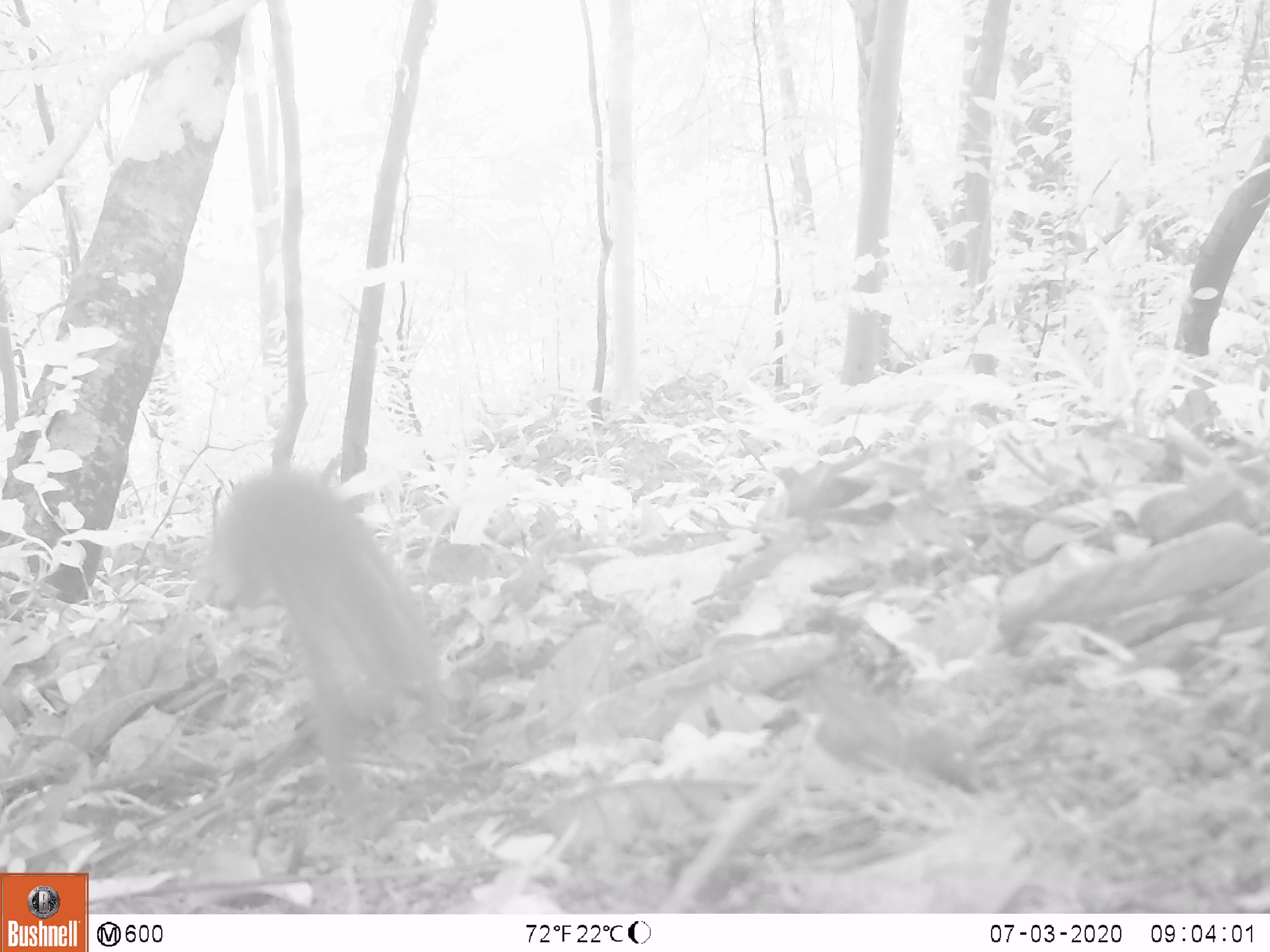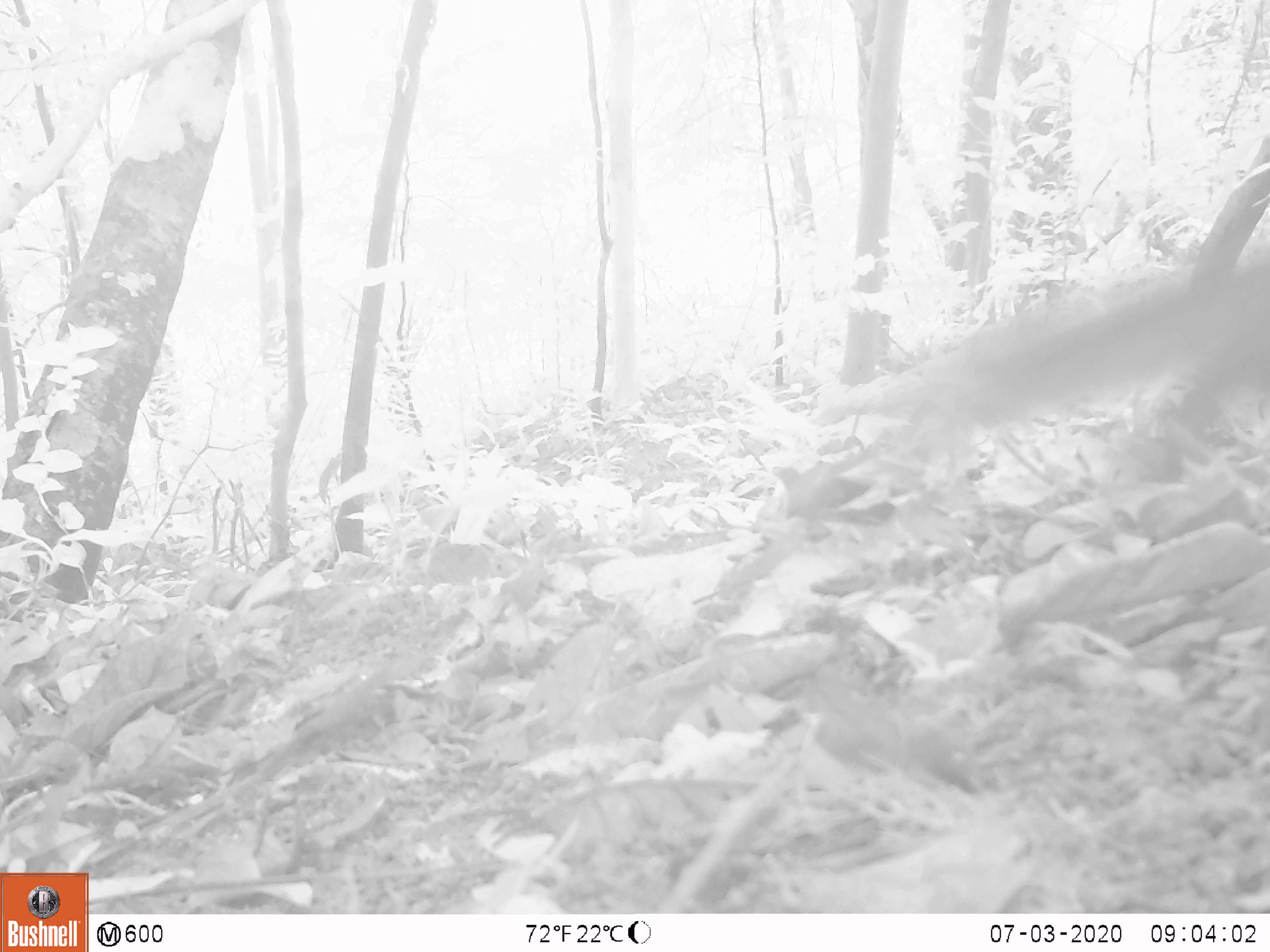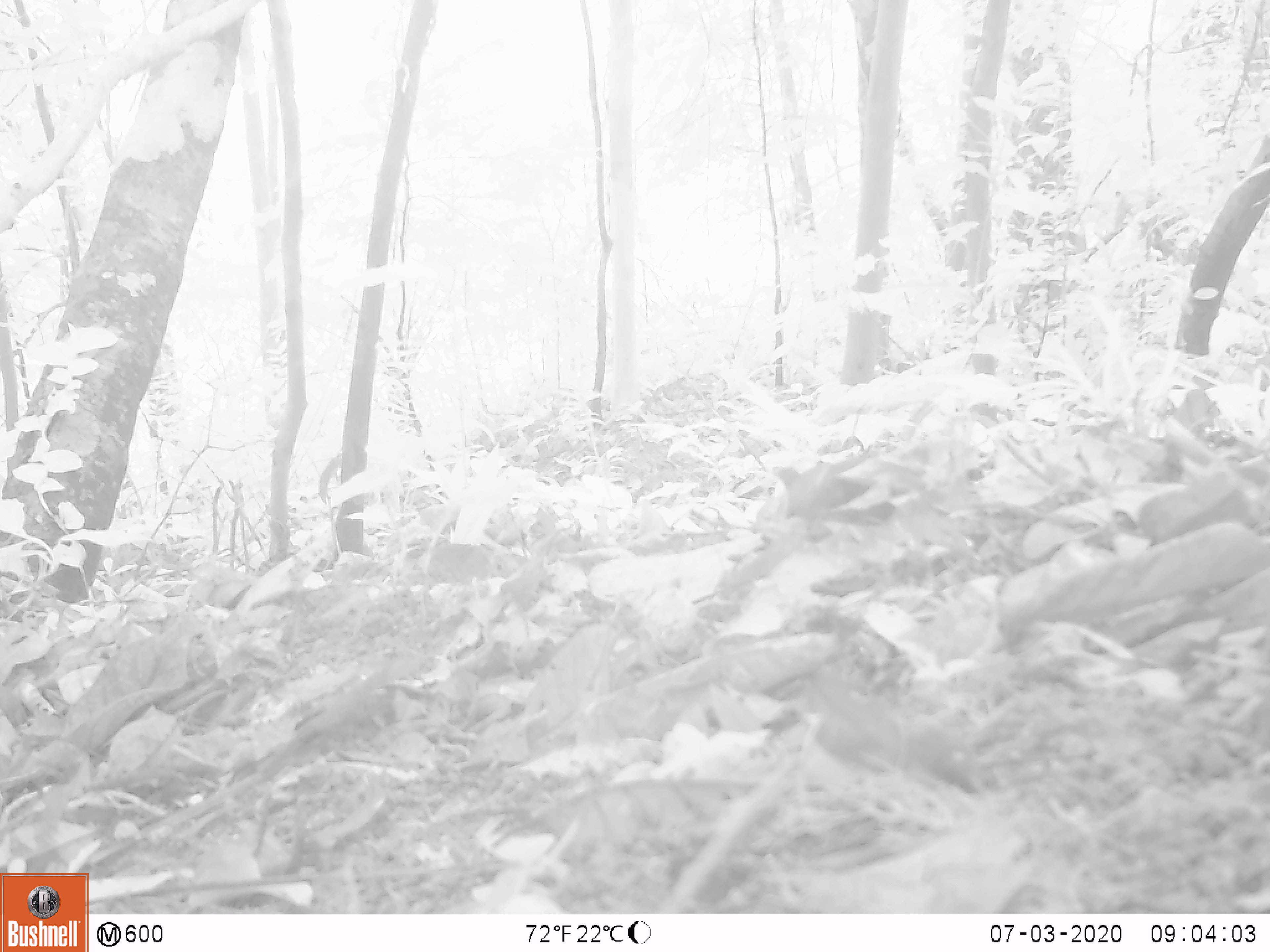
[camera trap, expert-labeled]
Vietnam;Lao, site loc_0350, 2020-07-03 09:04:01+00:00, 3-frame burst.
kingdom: Animalia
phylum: Chordata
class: Mammalia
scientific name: Mammalia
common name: mammal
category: unidentified small mammal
Unidentified small mammal (mammal) (Mammalia). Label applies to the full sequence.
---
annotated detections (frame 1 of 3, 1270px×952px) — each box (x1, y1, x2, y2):
unidentified small mammal: (187, 464, 449, 810)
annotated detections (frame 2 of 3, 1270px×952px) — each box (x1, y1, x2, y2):
unidentified small mammal: (942, 256, 1270, 433)